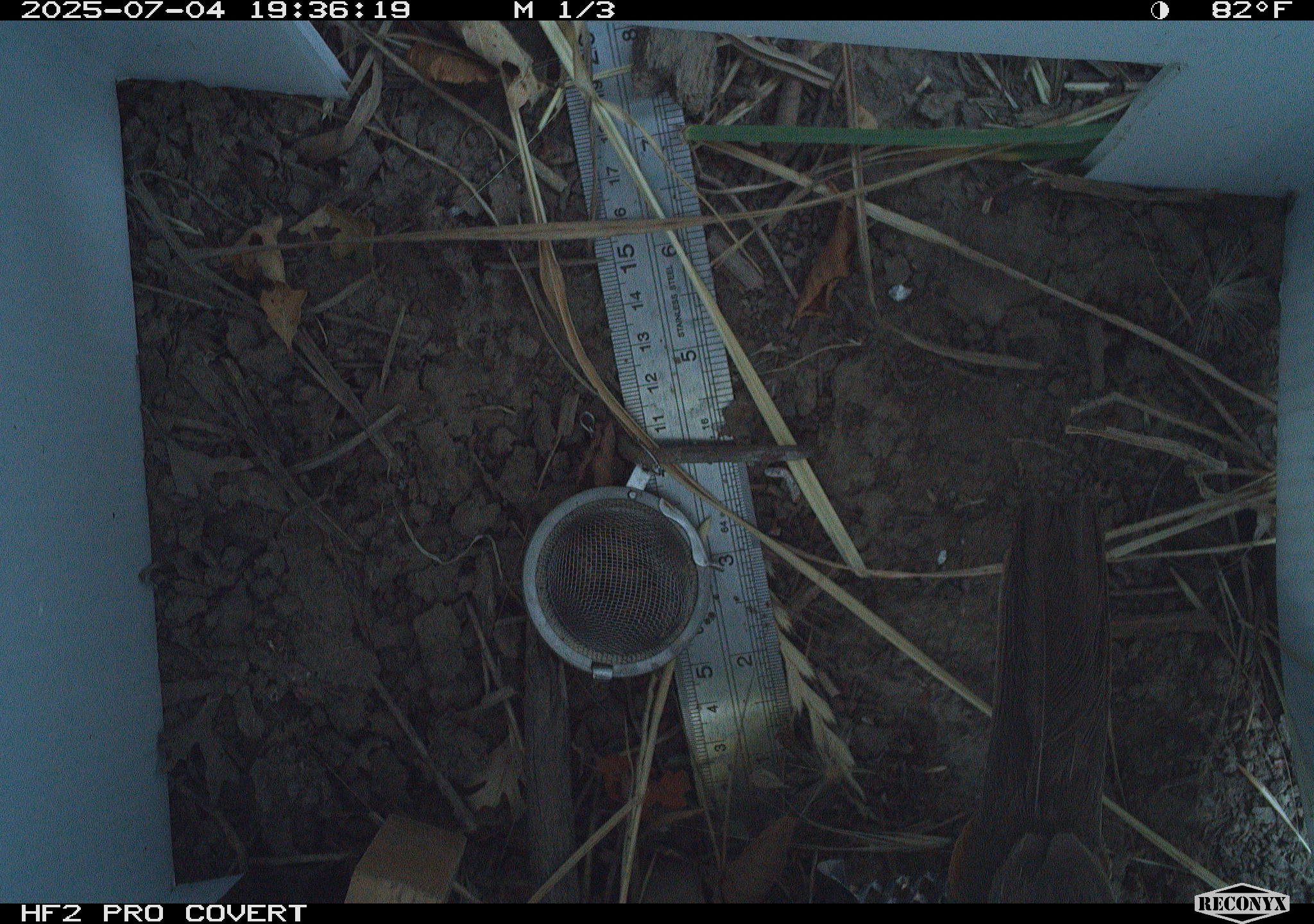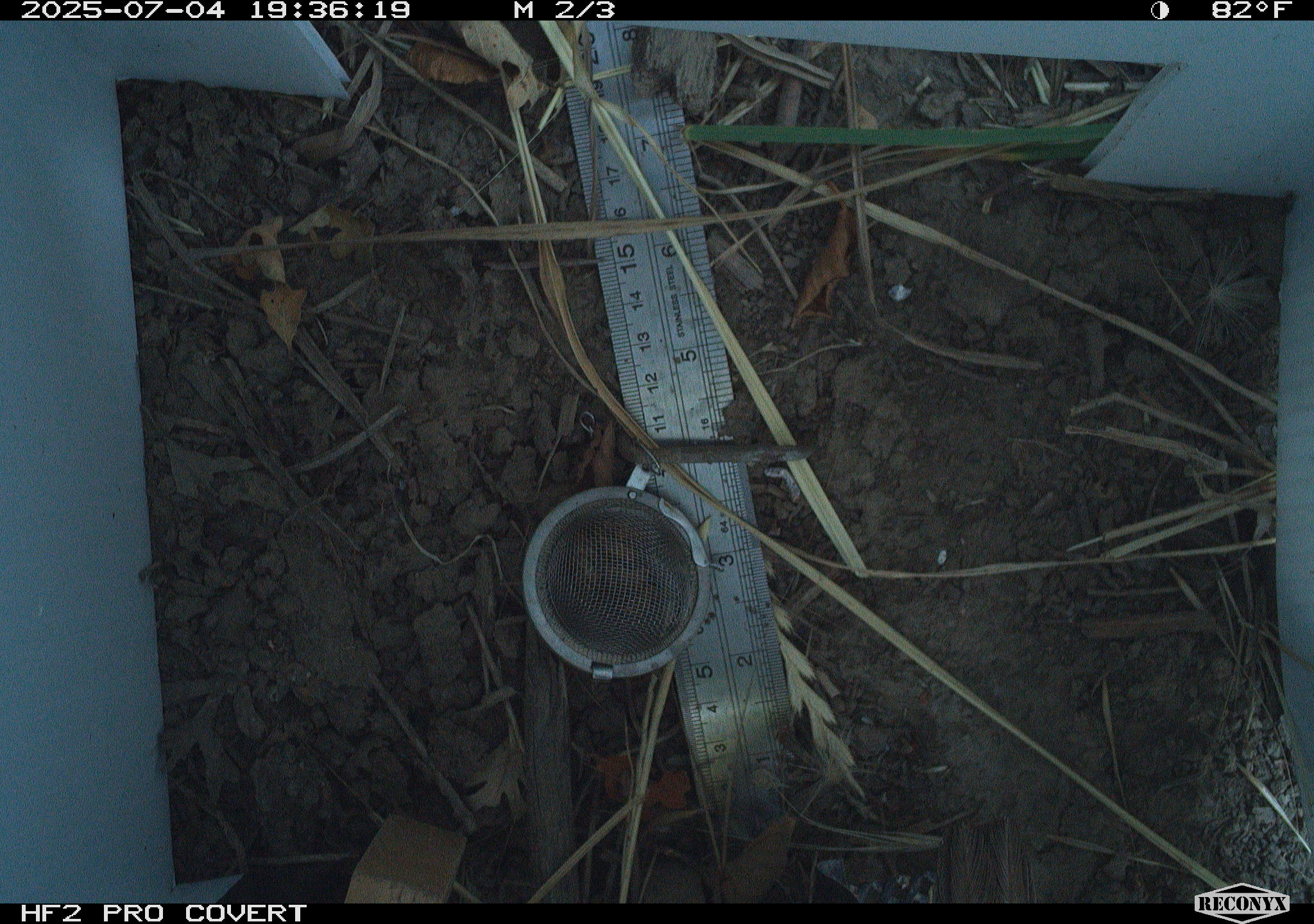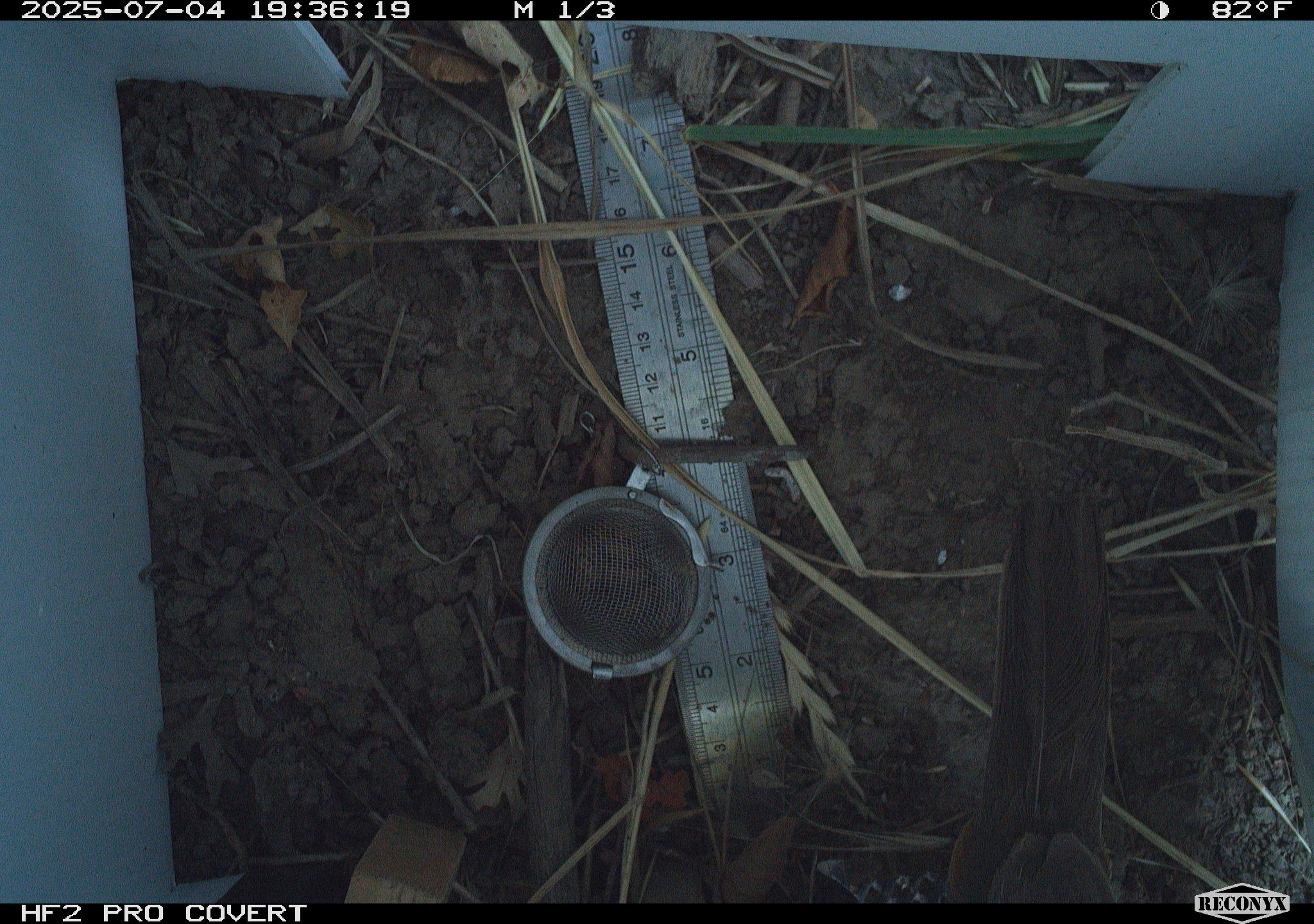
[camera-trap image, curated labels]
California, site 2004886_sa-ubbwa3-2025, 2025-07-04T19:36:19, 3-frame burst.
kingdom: Animalia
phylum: Chordata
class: Aves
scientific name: Aves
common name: bird